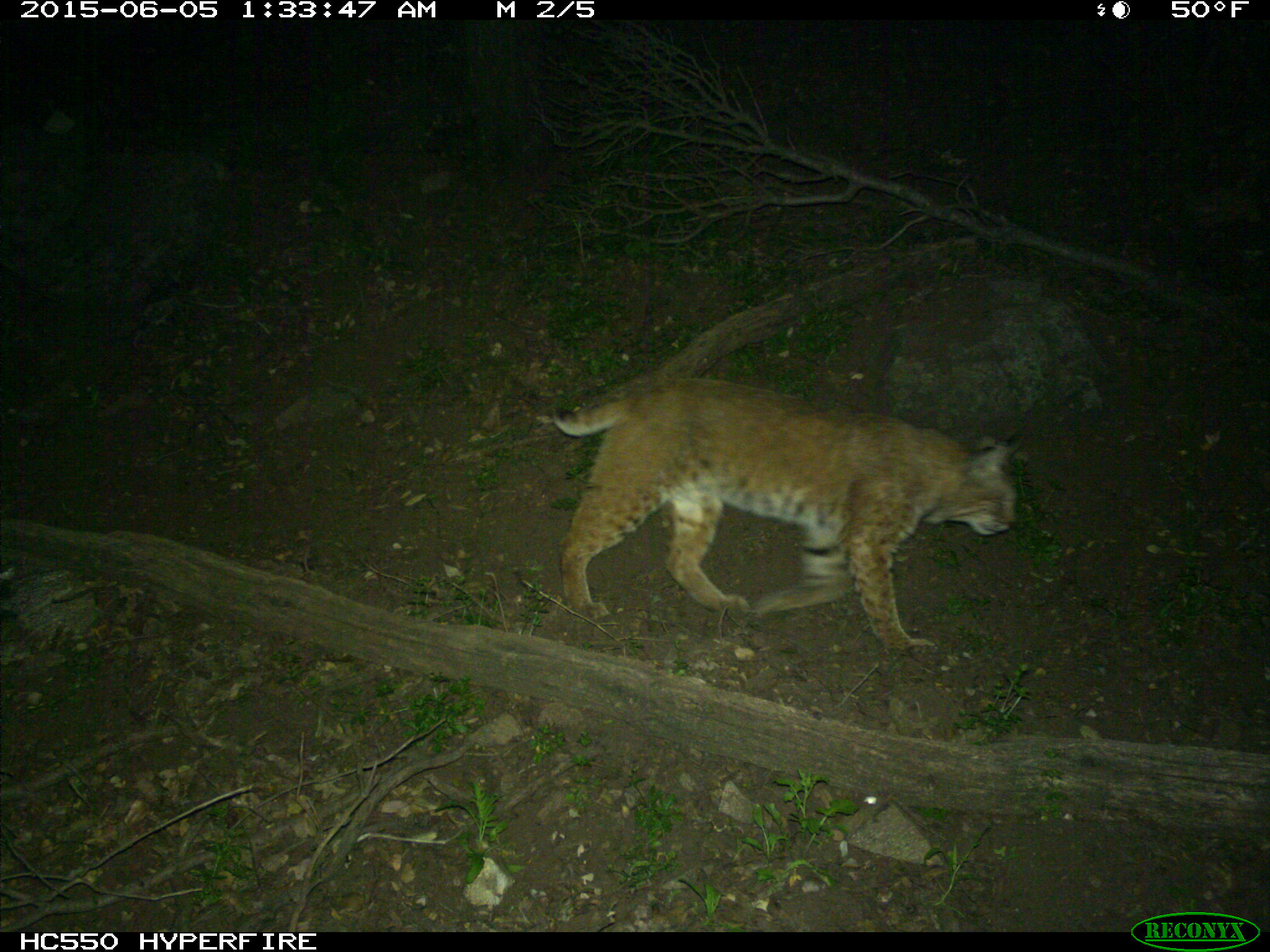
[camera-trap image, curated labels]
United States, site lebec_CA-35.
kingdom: Animalia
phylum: Chordata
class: Mammalia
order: Carnivora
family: Felidae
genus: Lynx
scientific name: Lynx rufus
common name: bobcat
Lynx rufus (bobcat).